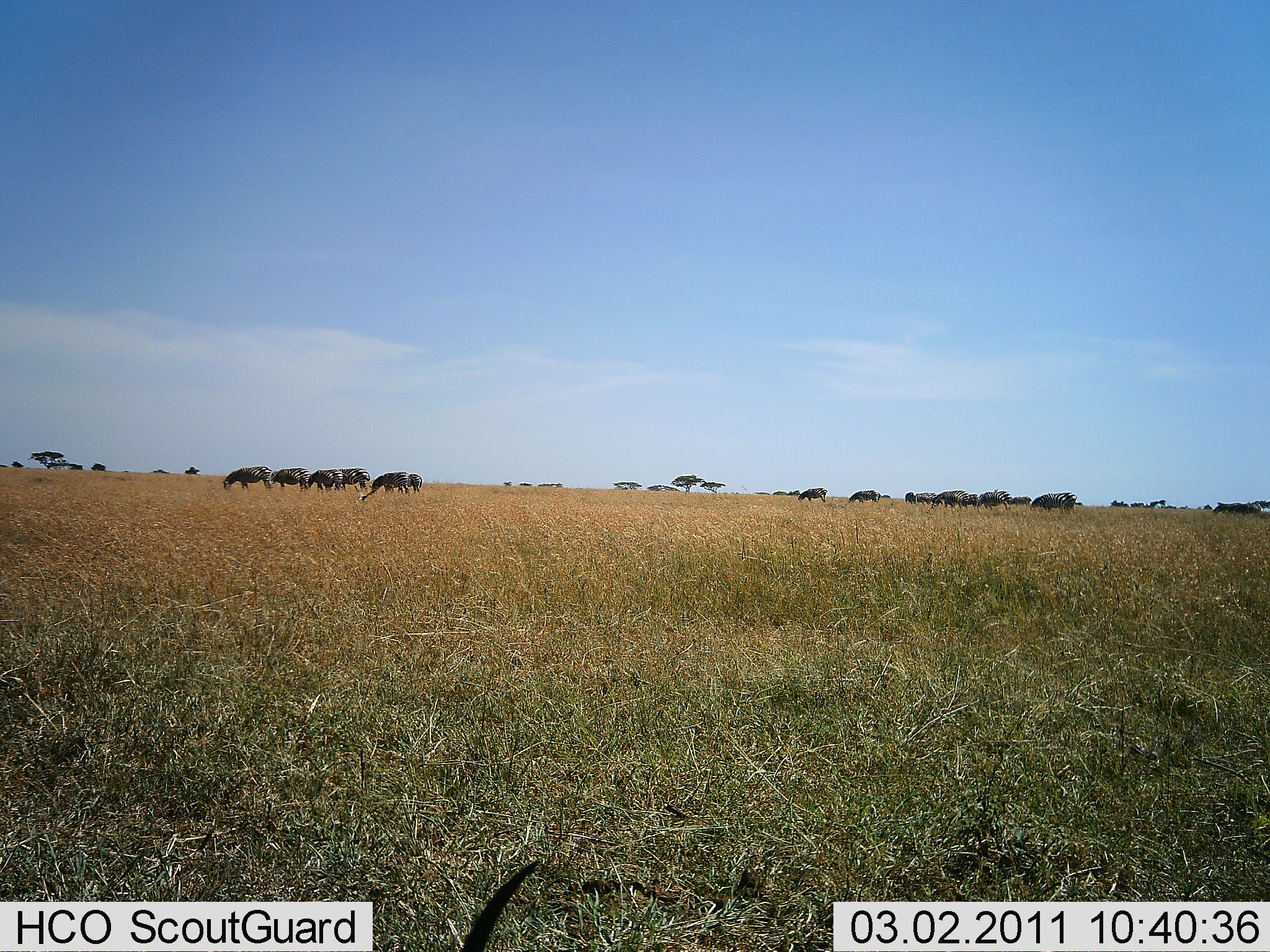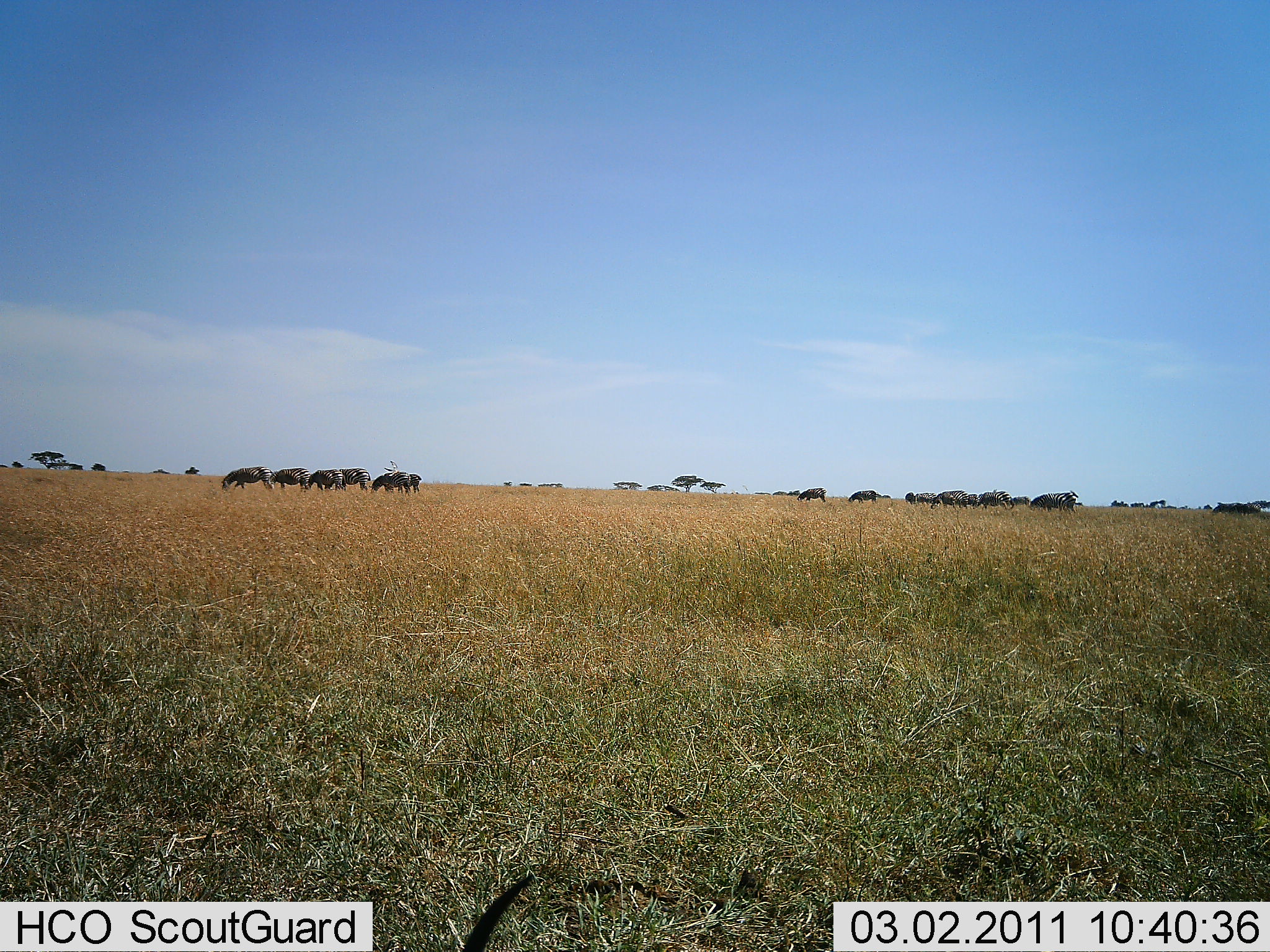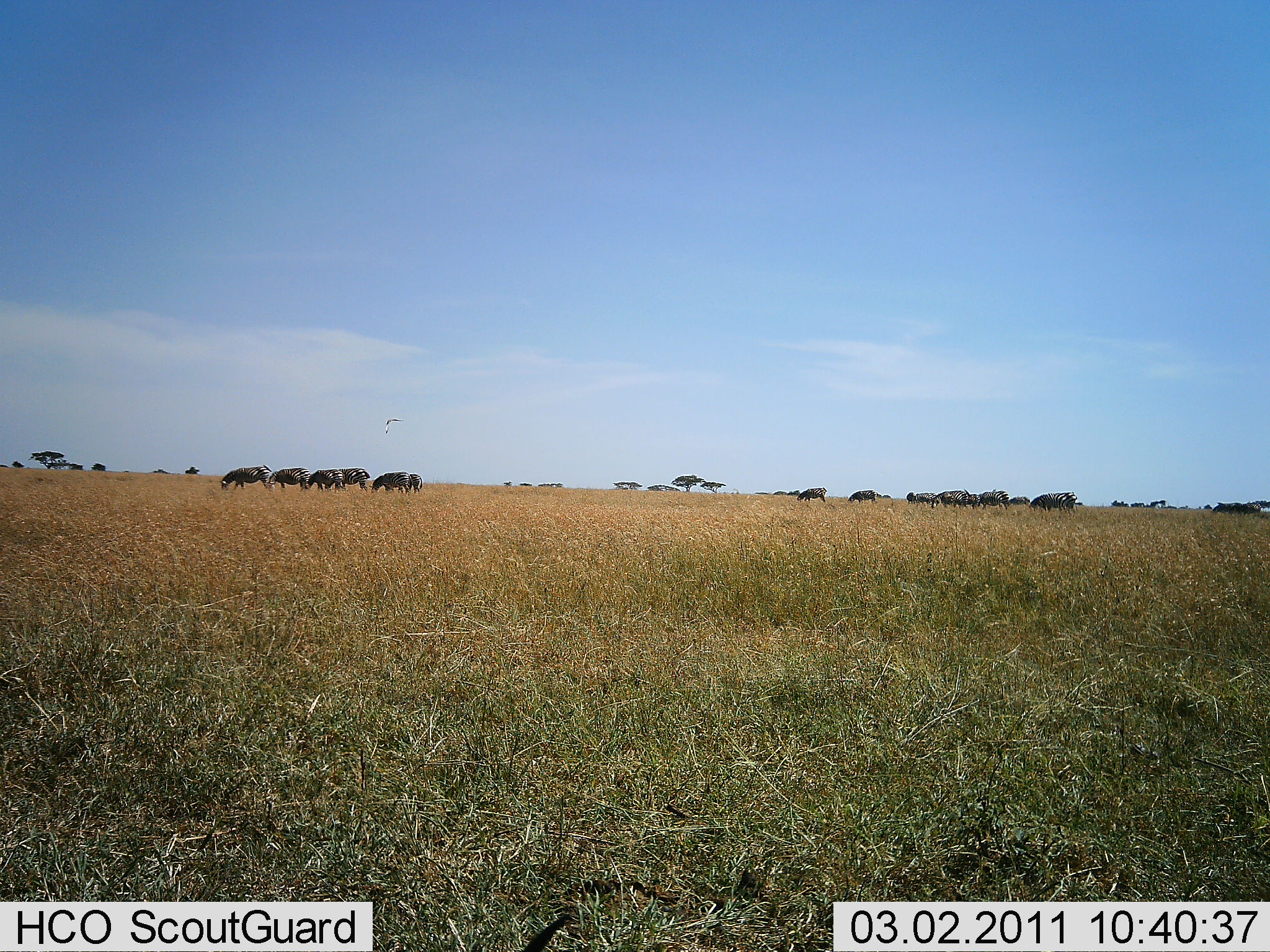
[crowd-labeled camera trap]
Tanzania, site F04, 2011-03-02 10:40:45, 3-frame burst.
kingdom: Animalia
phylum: Chordata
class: Mammalia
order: Artiodactyla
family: Bovidae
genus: Connochaetes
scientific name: Connochaetes taurinus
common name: blue wildebeest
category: wildebeest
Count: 11-50.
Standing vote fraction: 60%.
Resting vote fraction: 0%.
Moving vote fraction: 0%.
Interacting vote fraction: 0%.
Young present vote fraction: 0%.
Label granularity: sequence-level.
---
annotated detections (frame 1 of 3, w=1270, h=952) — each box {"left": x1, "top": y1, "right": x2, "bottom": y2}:
animal: {"left": 457, "top": 859, "right": 540, "bottom": 952}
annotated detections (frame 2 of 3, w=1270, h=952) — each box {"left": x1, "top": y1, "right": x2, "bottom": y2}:
animal: {"left": 461, "top": 871, "right": 531, "bottom": 952}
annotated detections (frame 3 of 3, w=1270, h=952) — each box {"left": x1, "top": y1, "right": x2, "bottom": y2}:
animal: {"left": 523, "top": 913, "right": 570, "bottom": 952}